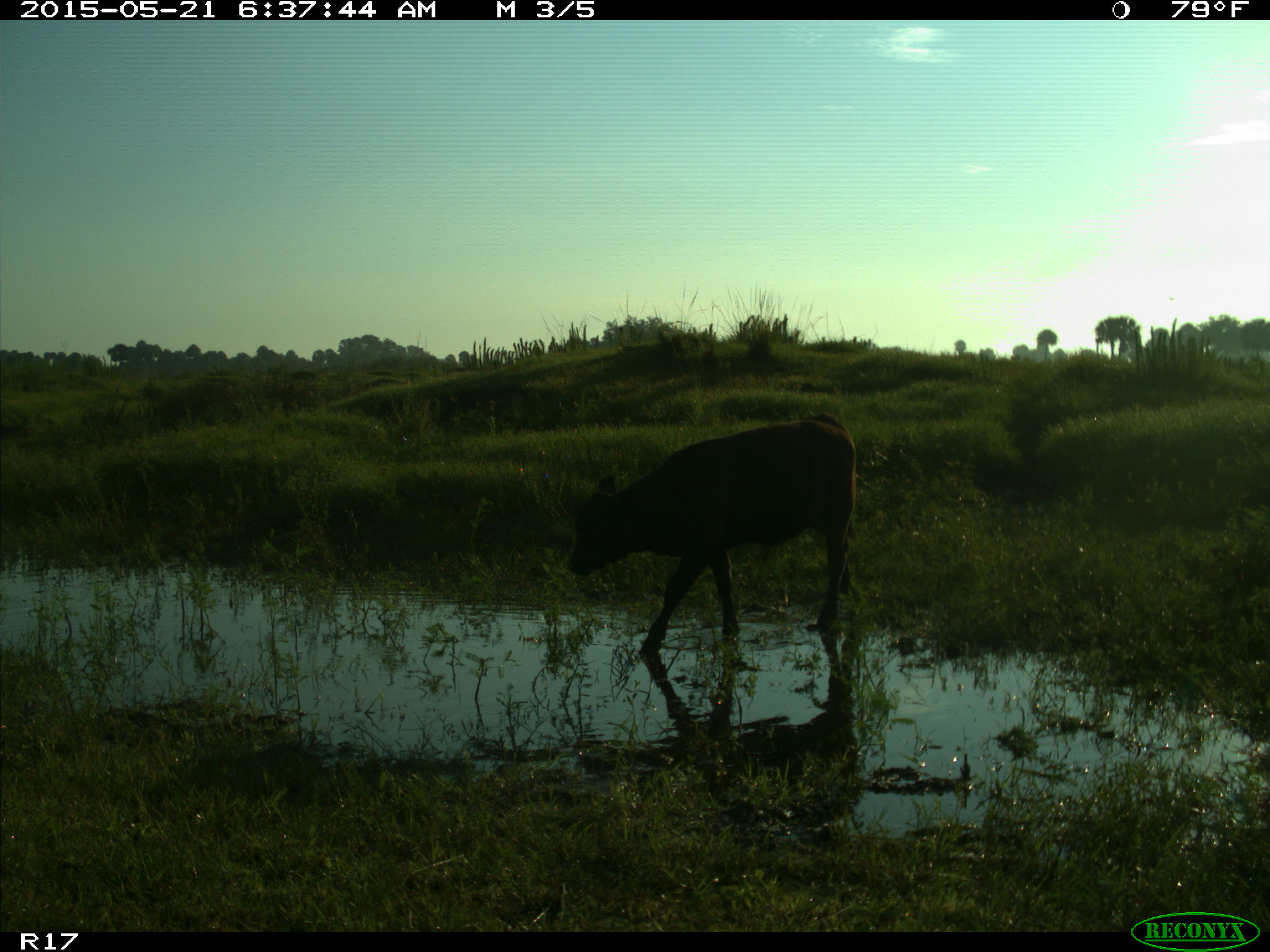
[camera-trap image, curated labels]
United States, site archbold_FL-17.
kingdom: Animalia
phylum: Chordata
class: Mammalia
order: Artiodactyla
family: Bovidae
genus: Bos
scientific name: Bos taurus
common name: domestic cow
Bos taurus (domestic cow).